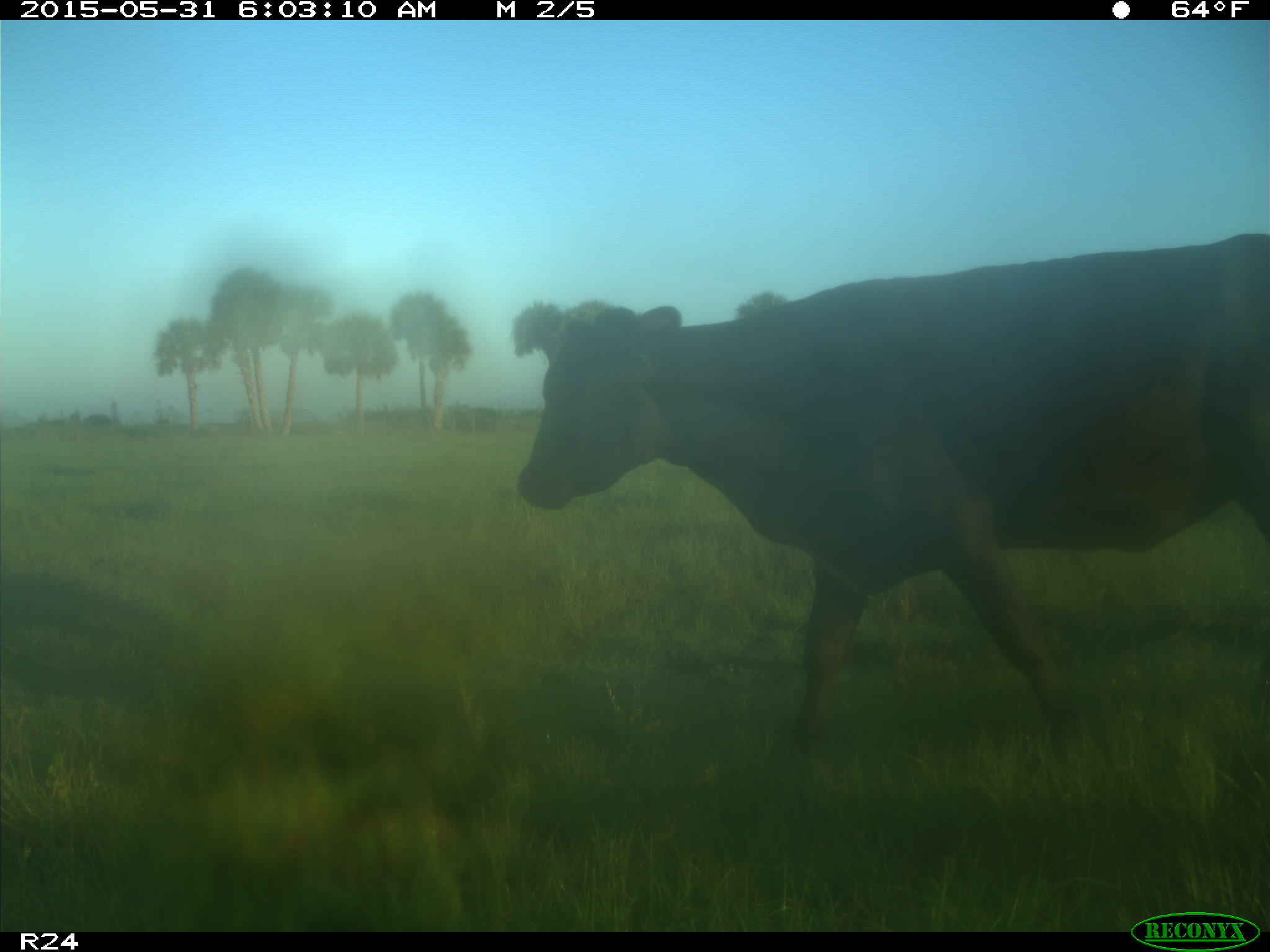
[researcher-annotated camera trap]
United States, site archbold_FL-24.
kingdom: Animalia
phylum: Chordata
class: Mammalia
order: Artiodactyla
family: Bovidae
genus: Bos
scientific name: Bos taurus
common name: domestic cow